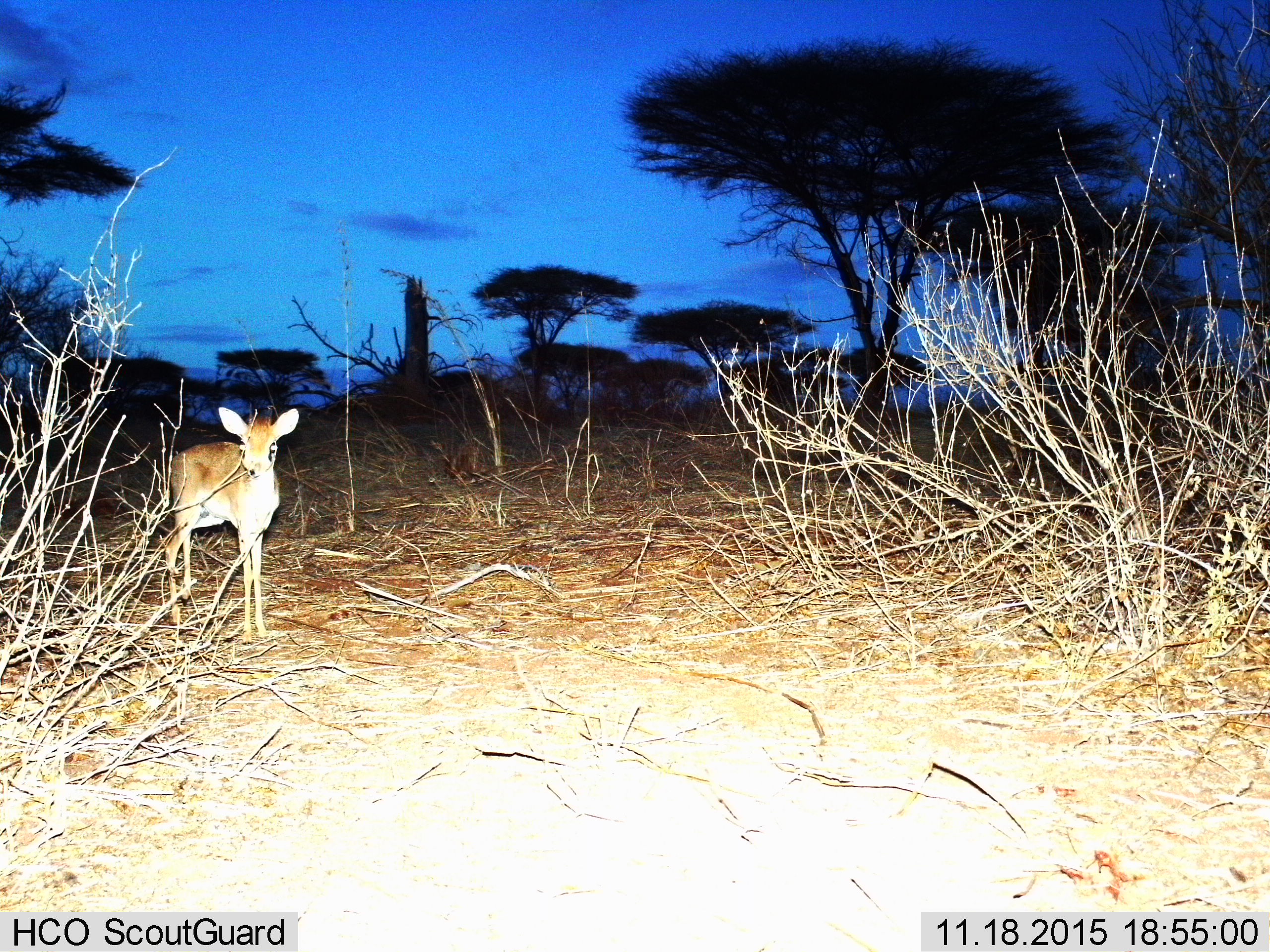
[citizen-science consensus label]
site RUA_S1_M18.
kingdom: Animalia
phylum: Chordata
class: Mammalia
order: Artiodactyla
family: Bovidae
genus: Madoqua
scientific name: Madoqua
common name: dik-dik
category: dikdik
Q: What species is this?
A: Dikdik (dik-dik) (Madoqua).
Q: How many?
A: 1.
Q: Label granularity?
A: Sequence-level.